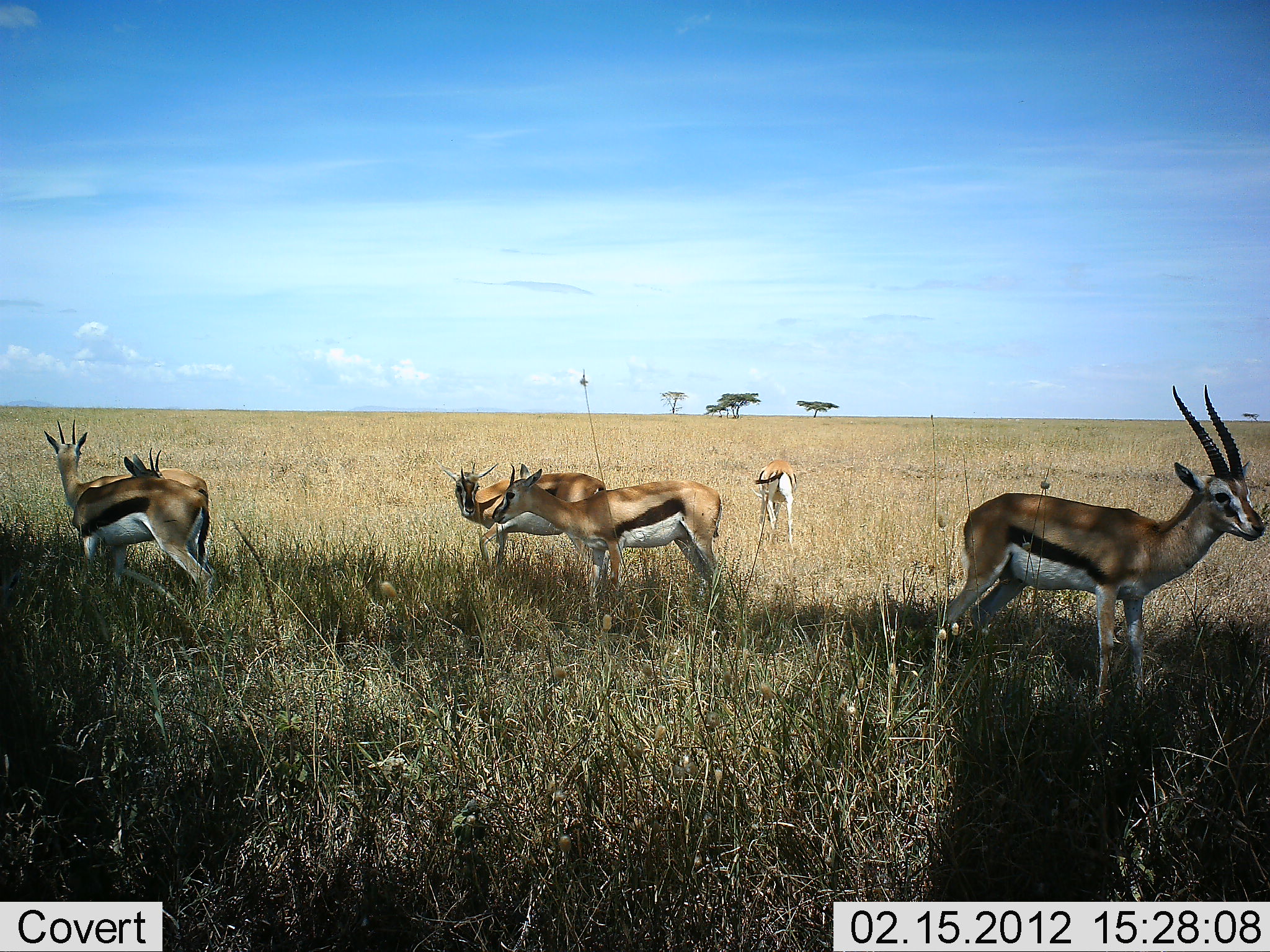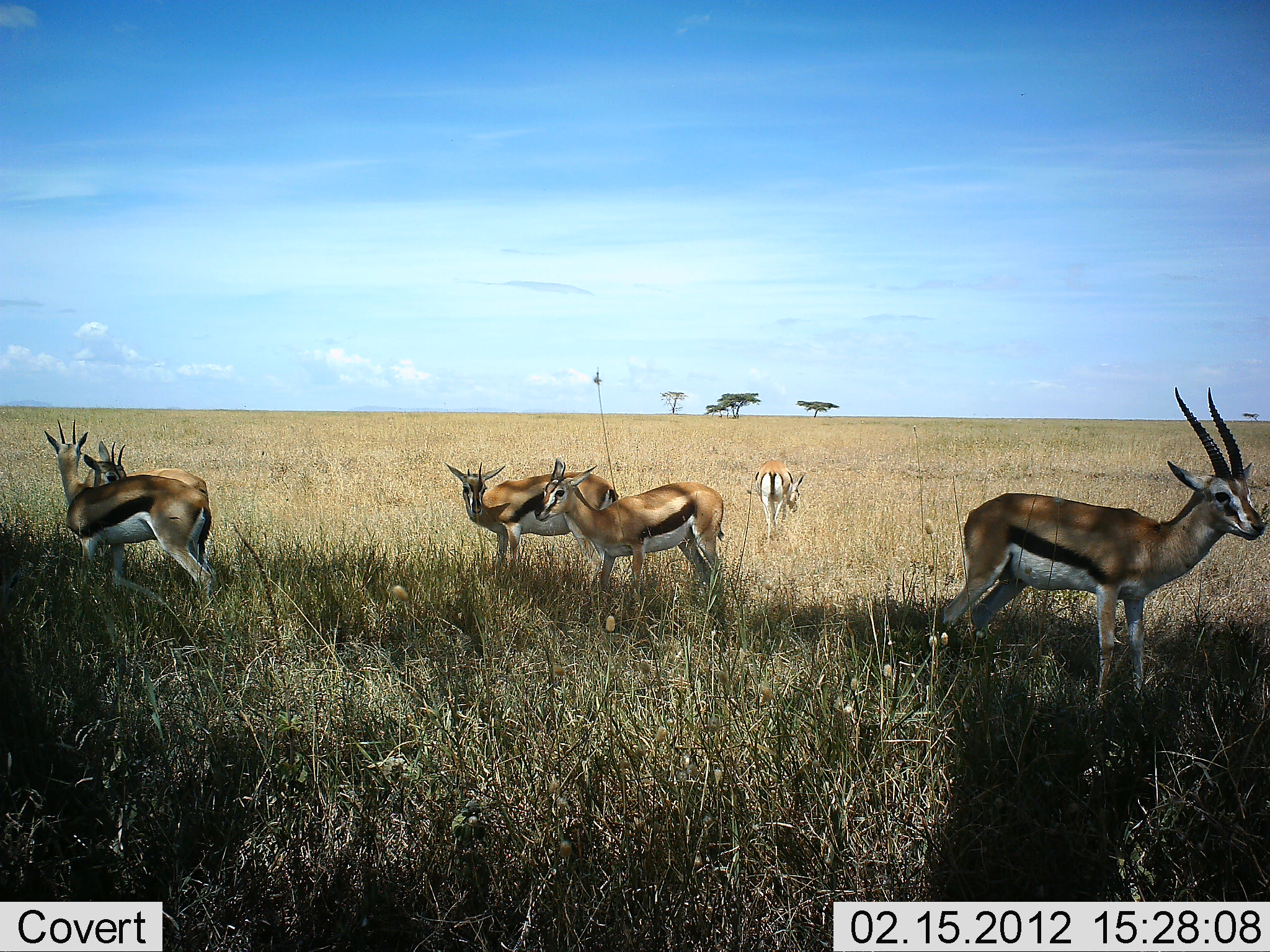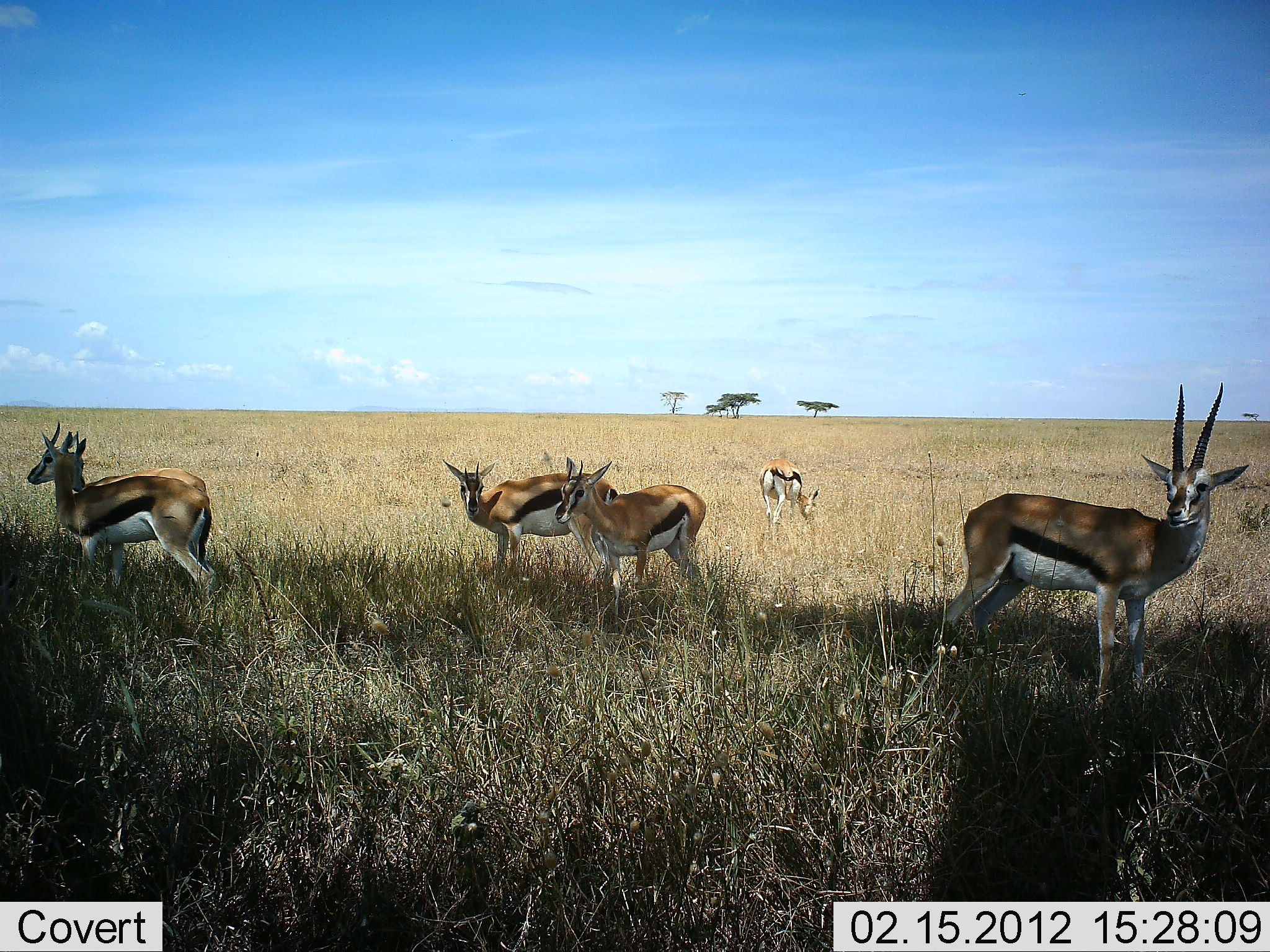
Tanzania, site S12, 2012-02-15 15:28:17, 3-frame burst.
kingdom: Animalia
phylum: Chordata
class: Mammalia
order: Artiodactyla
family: Bovidae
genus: Eudorcas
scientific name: Eudorcas thomsonii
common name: thomson's gazelle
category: gazellethomsons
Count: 6.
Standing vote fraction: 92%.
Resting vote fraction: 4%.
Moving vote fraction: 8%.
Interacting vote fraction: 16%.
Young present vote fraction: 0%.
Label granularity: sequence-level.